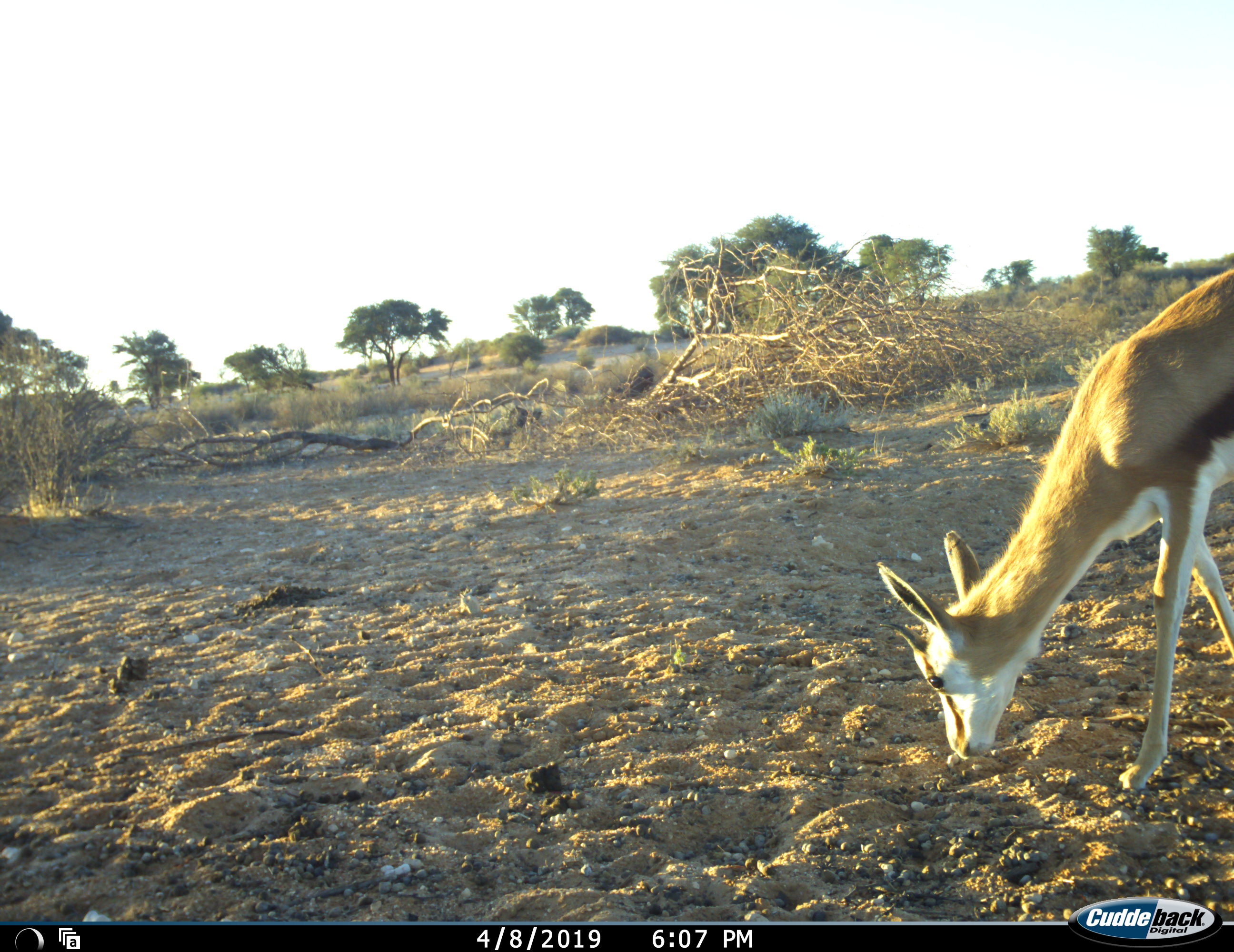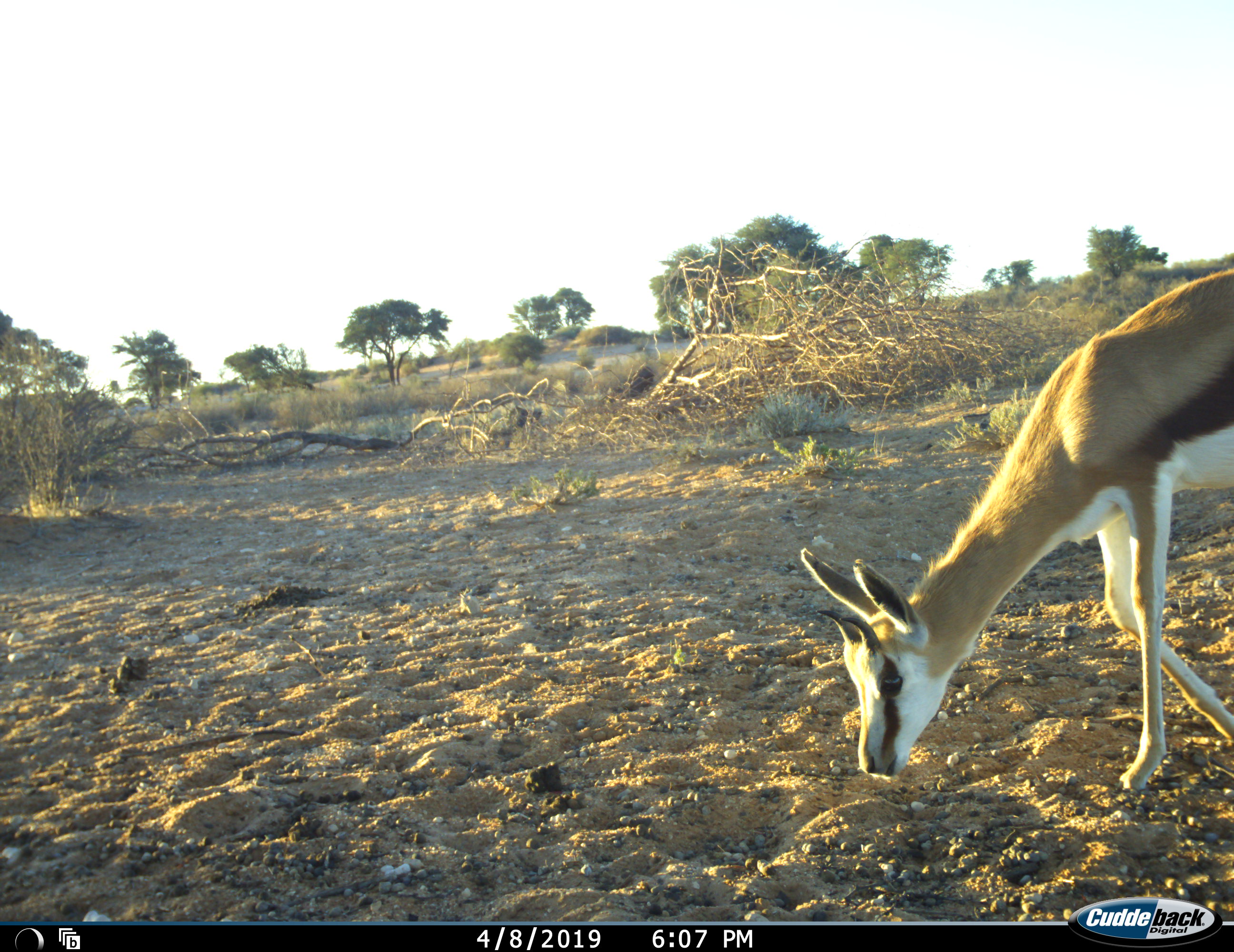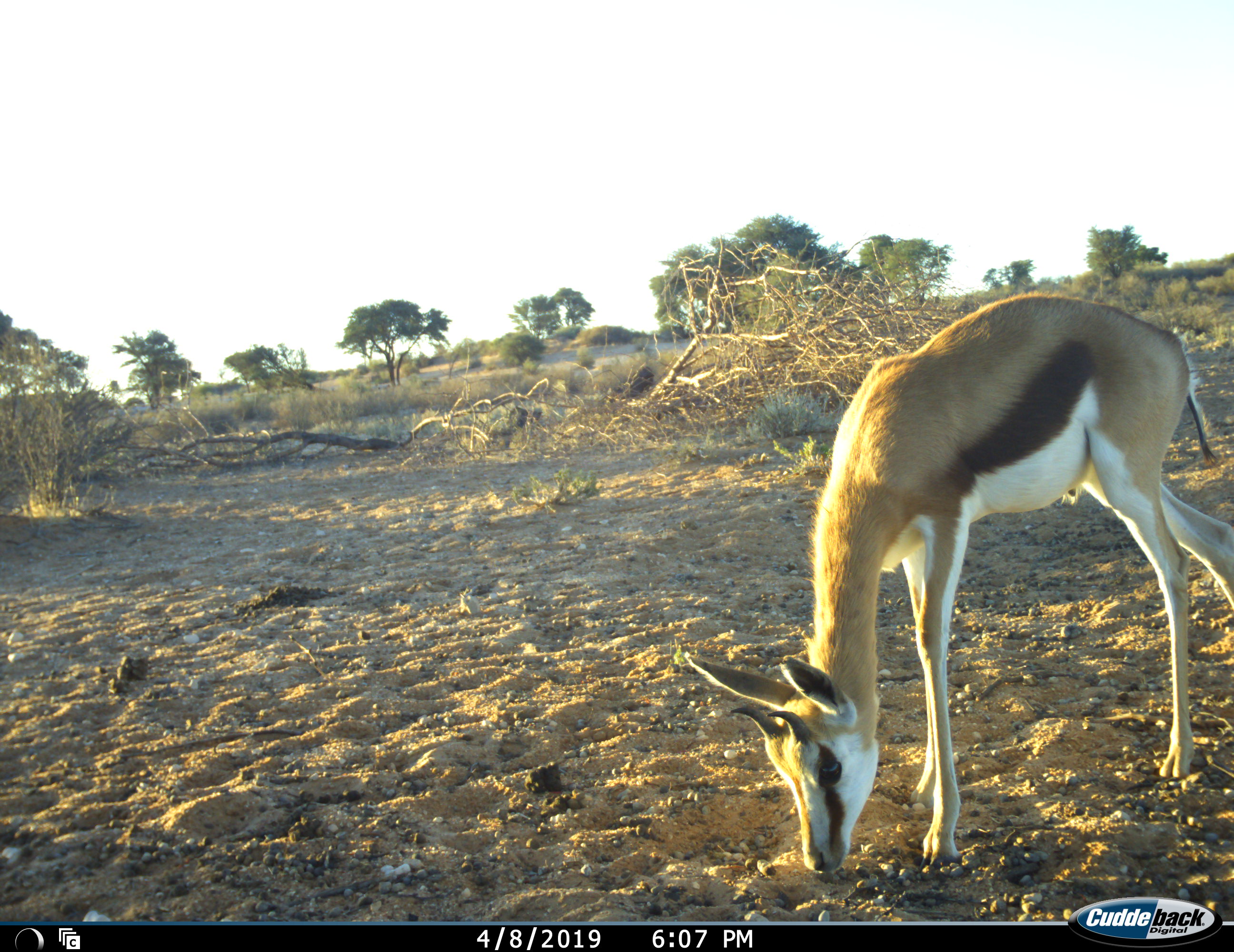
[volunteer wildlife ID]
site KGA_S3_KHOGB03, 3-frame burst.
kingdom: Animalia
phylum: Chordata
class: Mammalia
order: Artiodactyla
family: Bovidae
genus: Antidorcas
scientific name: Antidorcas marsupialis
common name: springbok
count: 1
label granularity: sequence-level